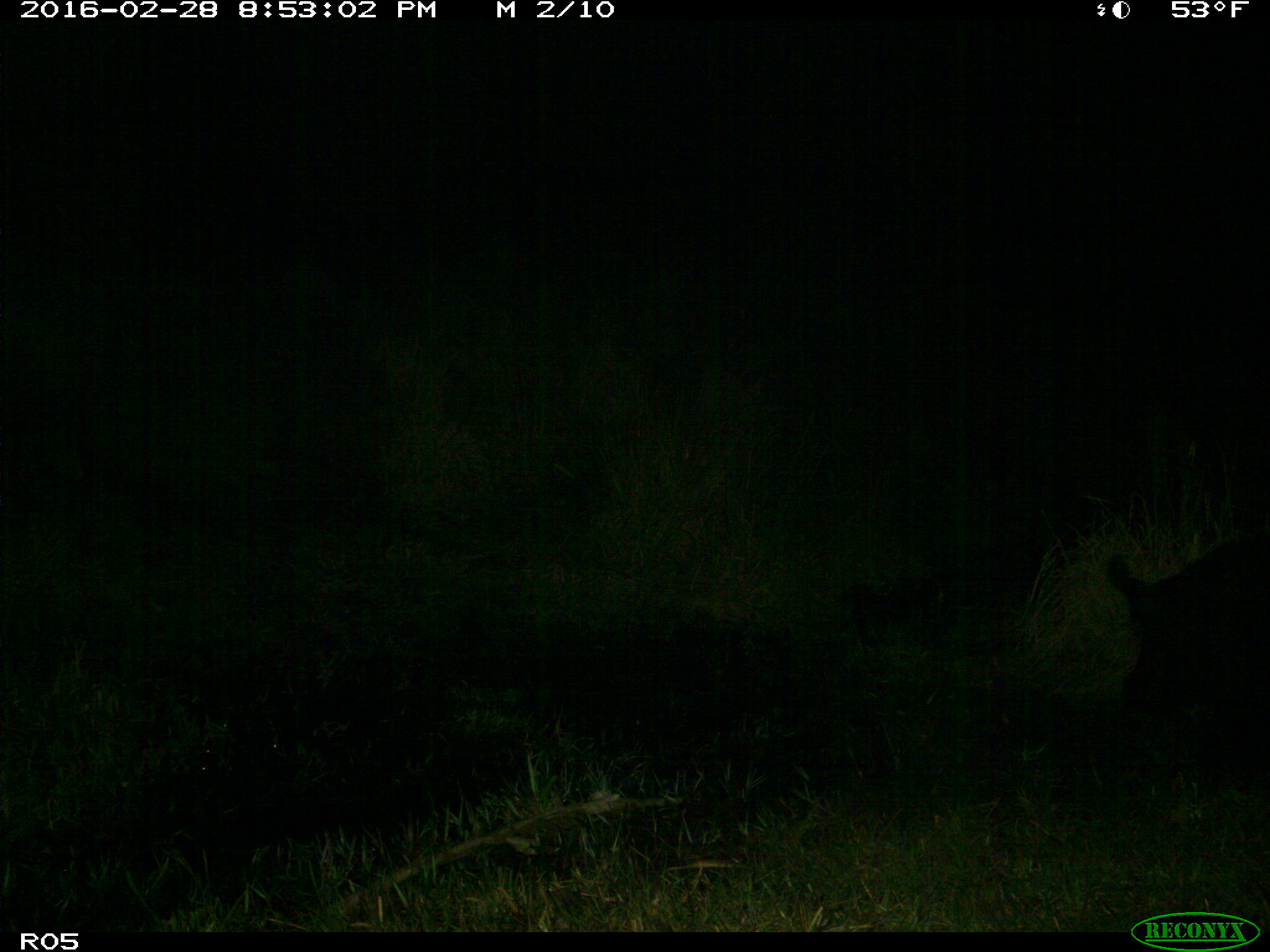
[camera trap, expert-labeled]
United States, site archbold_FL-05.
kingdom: Animalia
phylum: Chordata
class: Mammalia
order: Artiodactyla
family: Suidae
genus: Sus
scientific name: Sus scrofa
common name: wild boar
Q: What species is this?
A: Sus scrofa (wild boar).